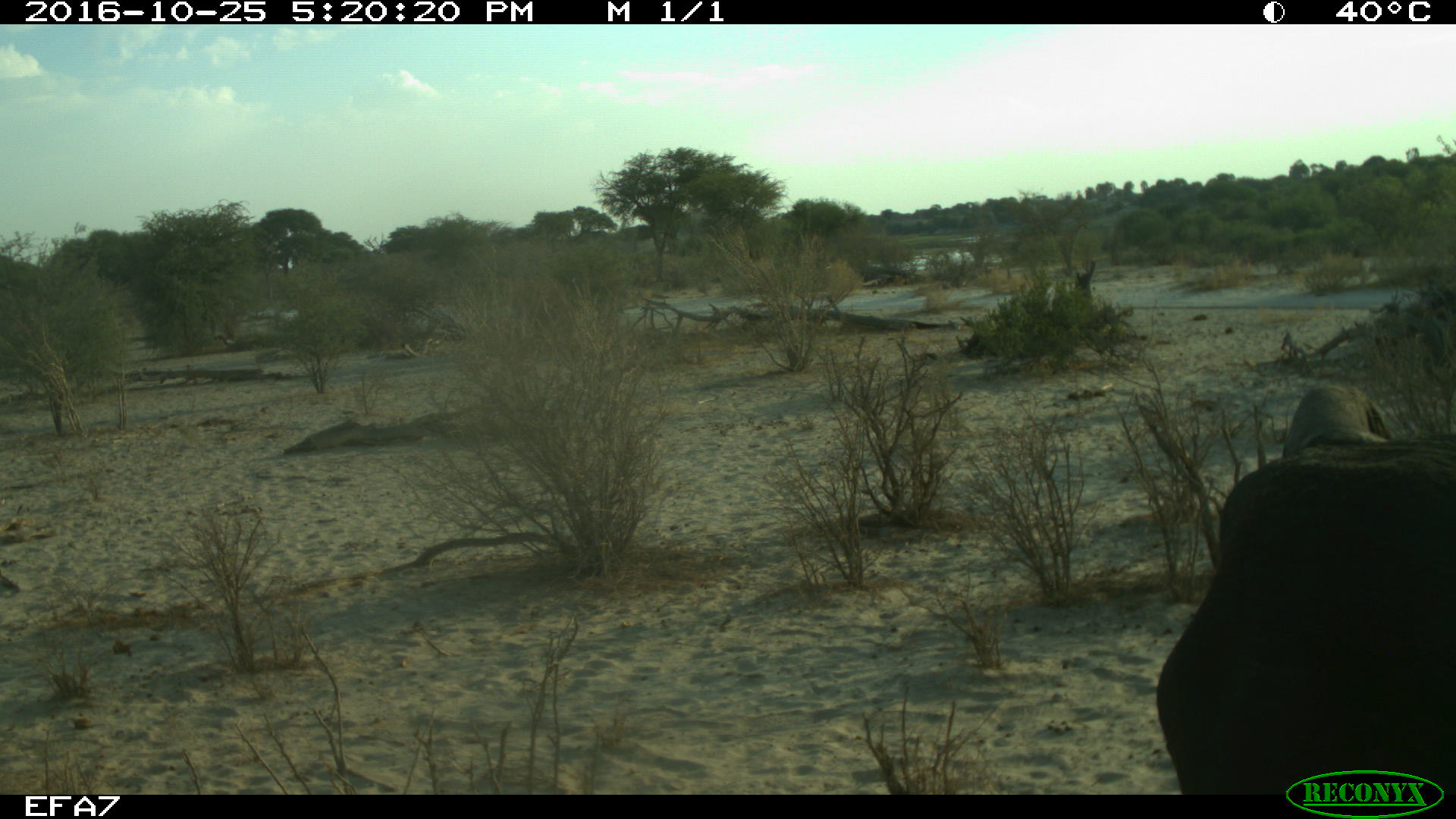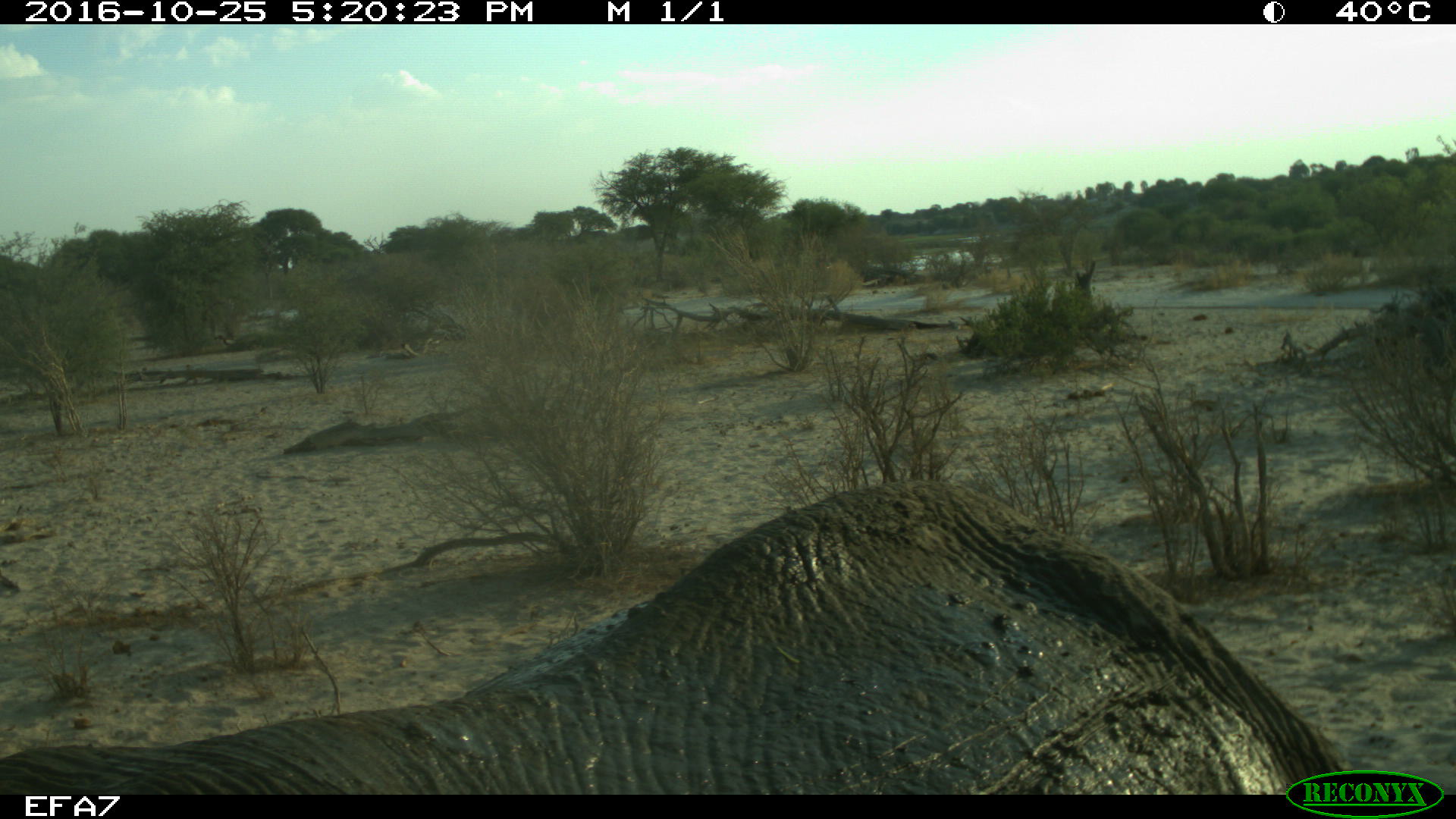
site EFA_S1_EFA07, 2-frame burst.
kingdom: Animalia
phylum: Chordata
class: Mammalia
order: Perissodactyla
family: Rhinocerotidae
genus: Ceratotherium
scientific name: Ceratotherium simum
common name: white rhinoceros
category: rhinoceroswhite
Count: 1.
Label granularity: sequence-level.